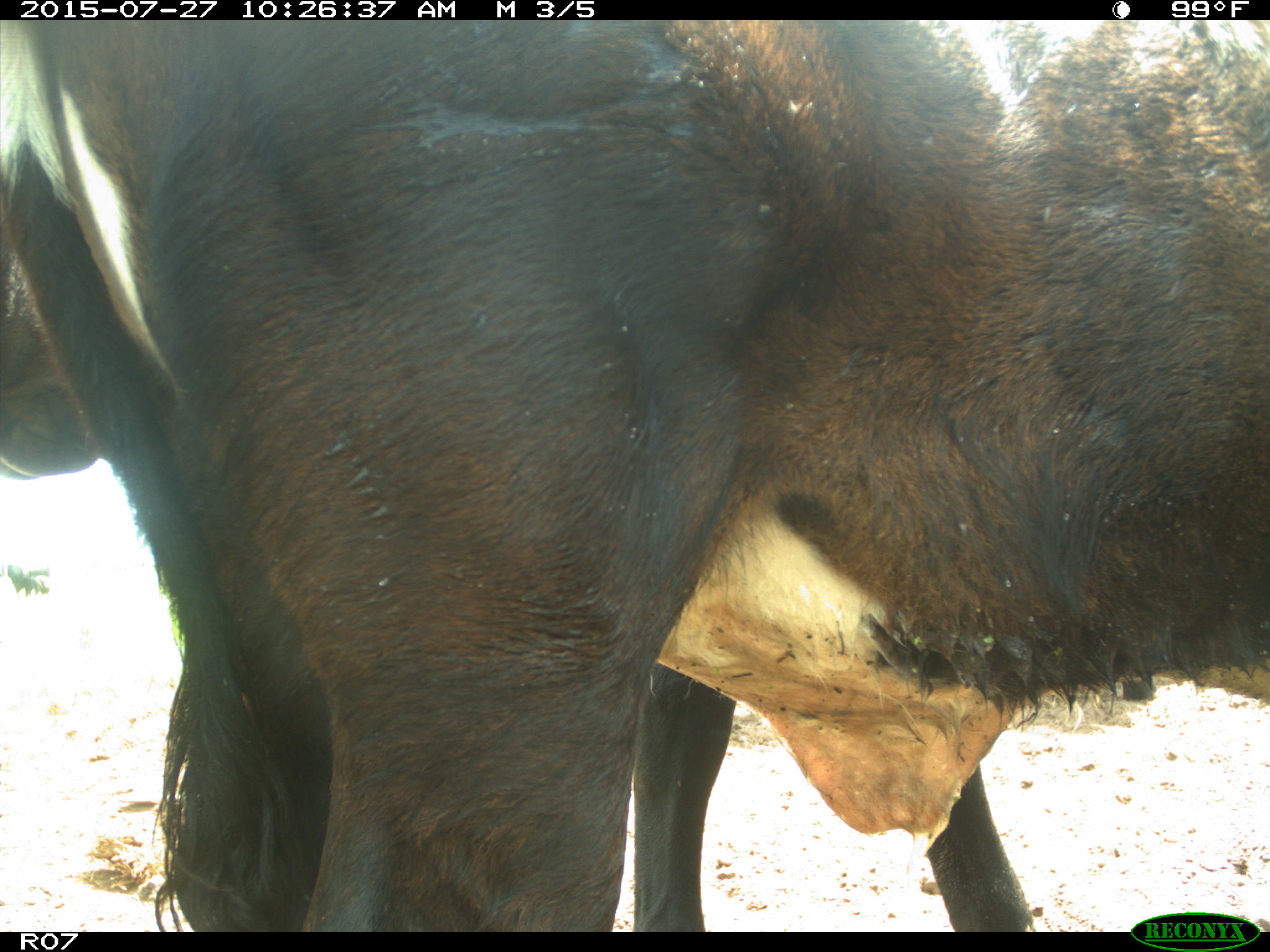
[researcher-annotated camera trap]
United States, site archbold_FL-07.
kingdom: Animalia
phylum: Chordata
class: Mammalia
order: Artiodactyla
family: Bovidae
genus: Bos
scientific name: Bos taurus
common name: domestic cow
Bos taurus (domestic cow).